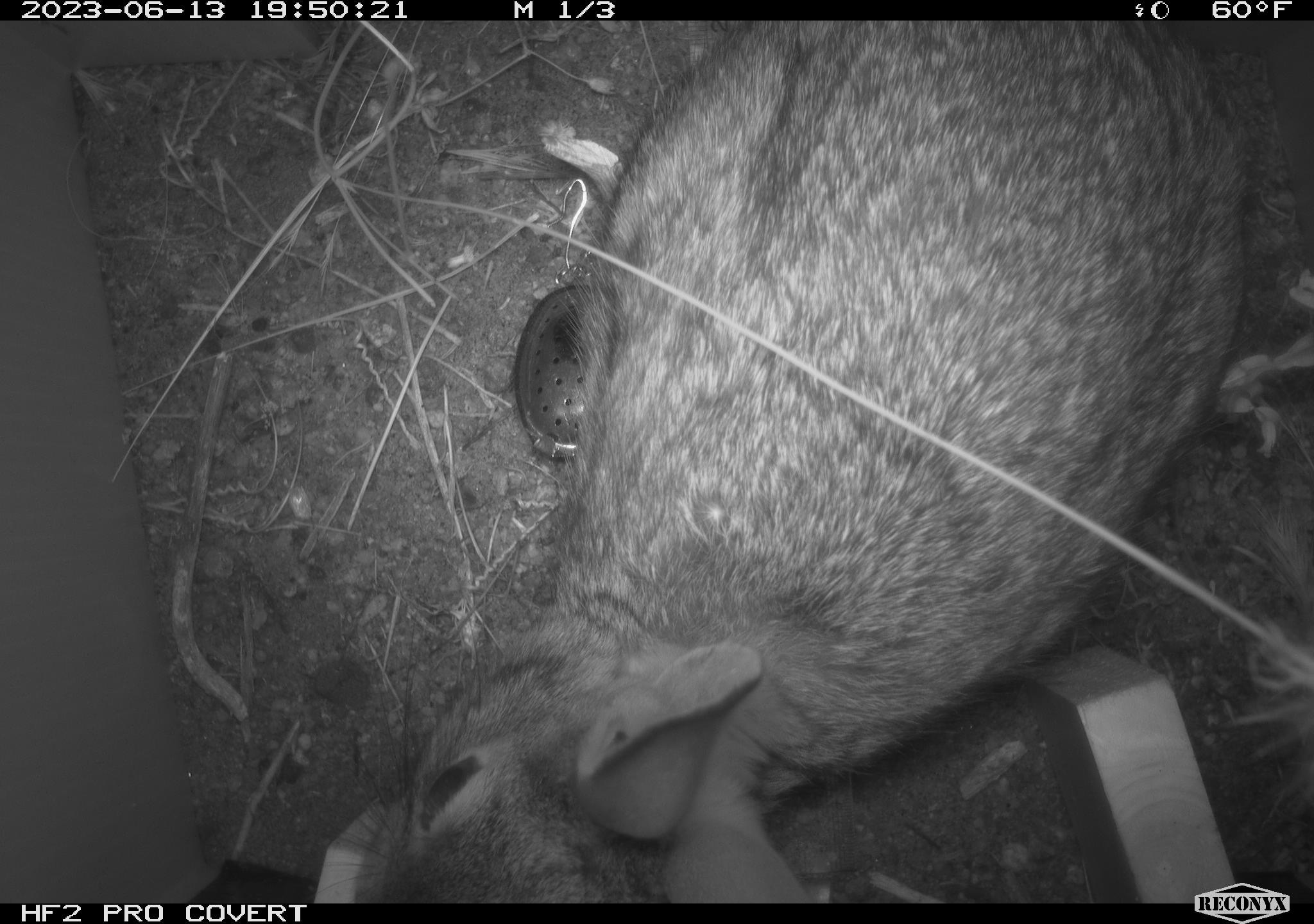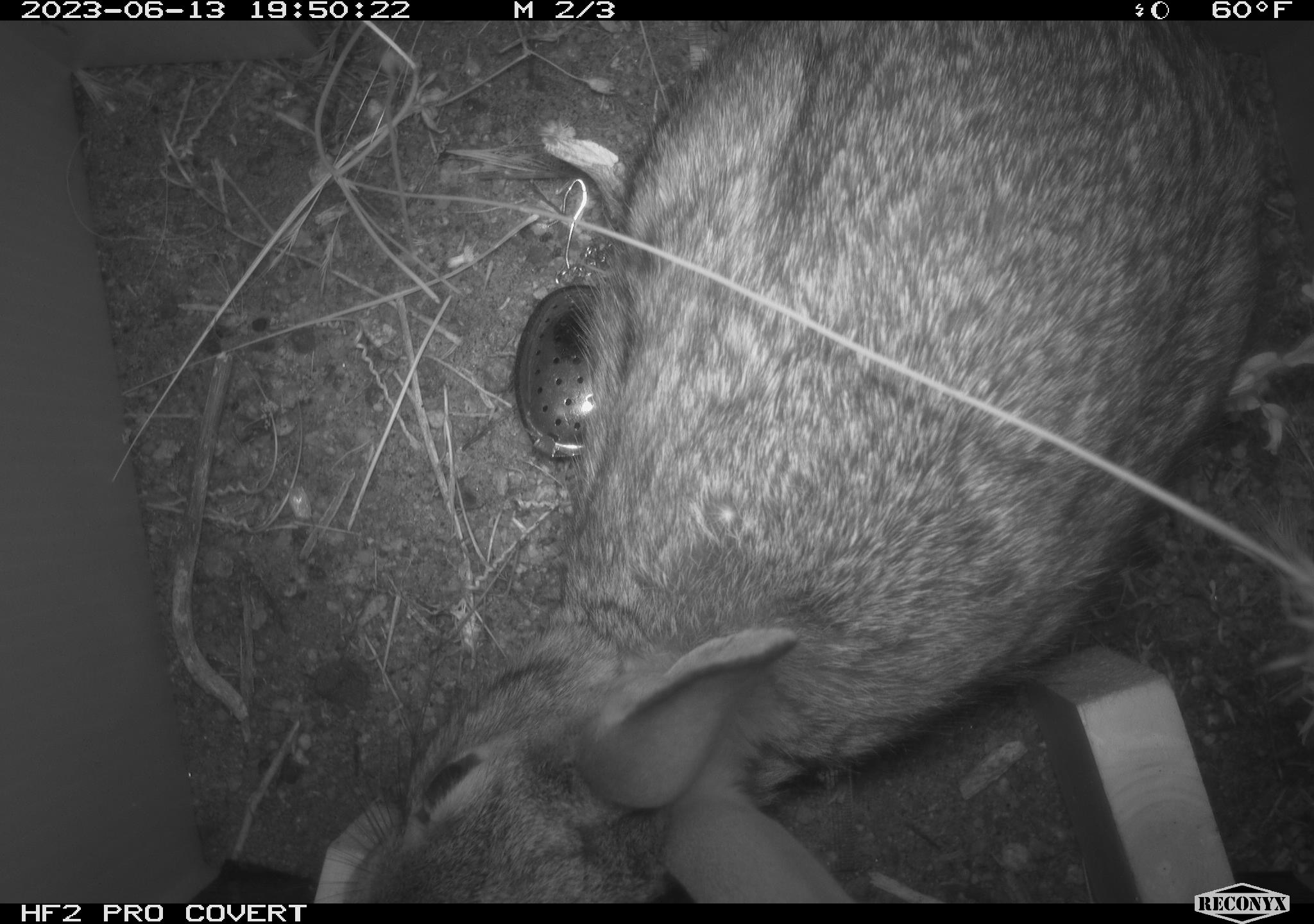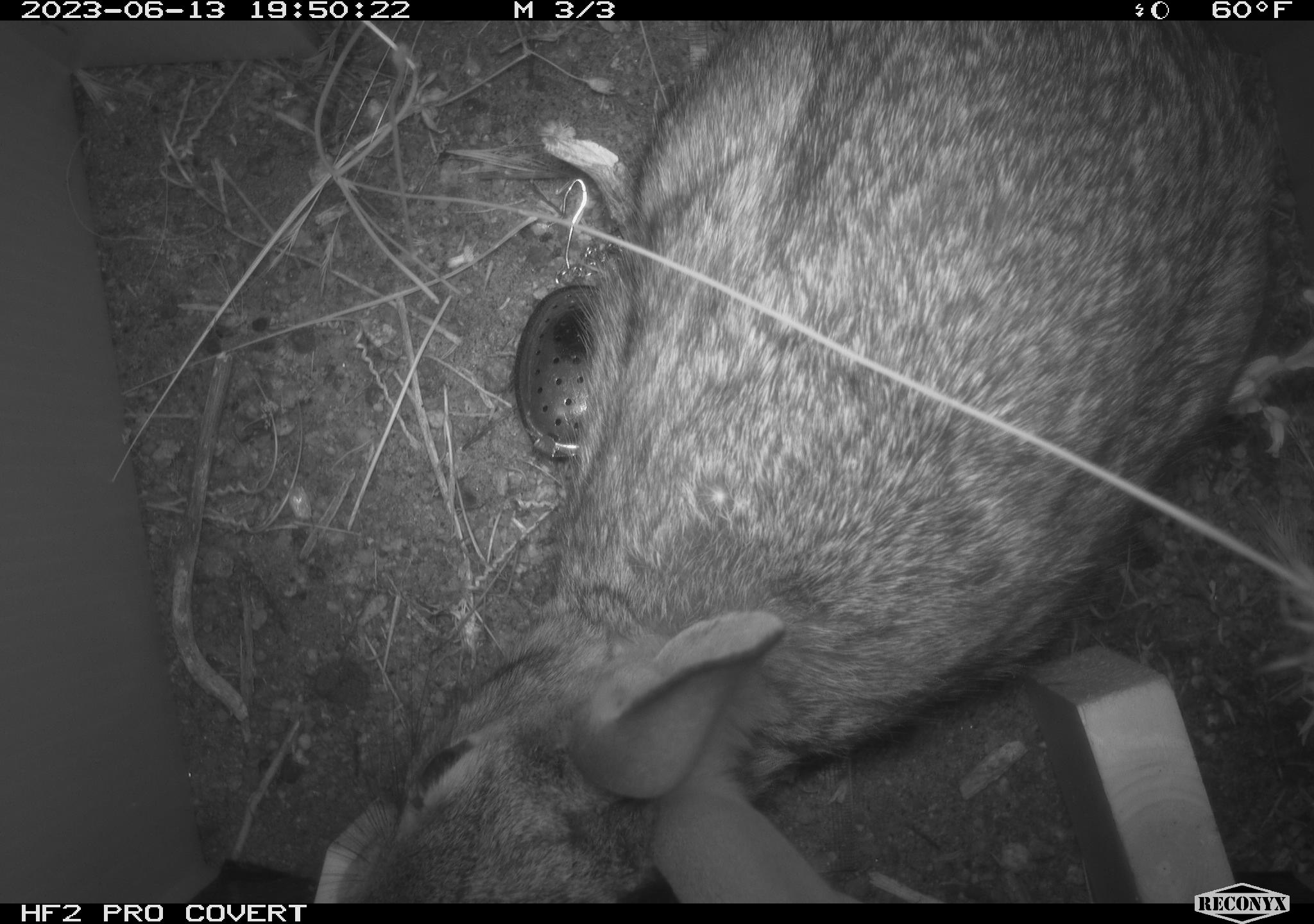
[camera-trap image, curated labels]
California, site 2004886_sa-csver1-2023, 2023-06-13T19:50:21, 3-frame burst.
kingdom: Animalia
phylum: Chordata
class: Mammalia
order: Lagomorpha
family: Leporidae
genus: Sylvilagus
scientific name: Sylvilagus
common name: cottontail rabbits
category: sylvilagus species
Sylvilagus species (cottontail rabbits) (Sylvilagus).